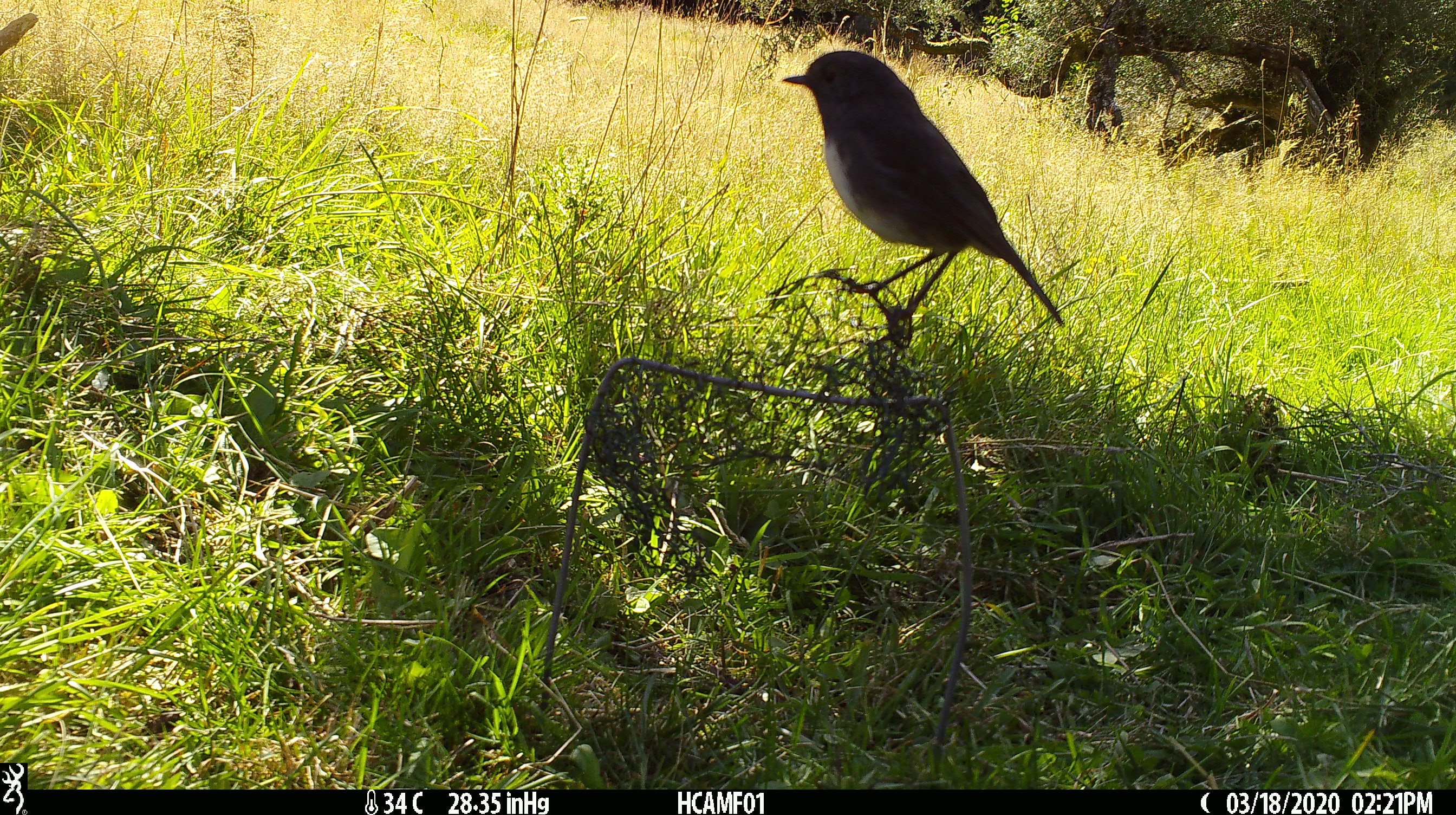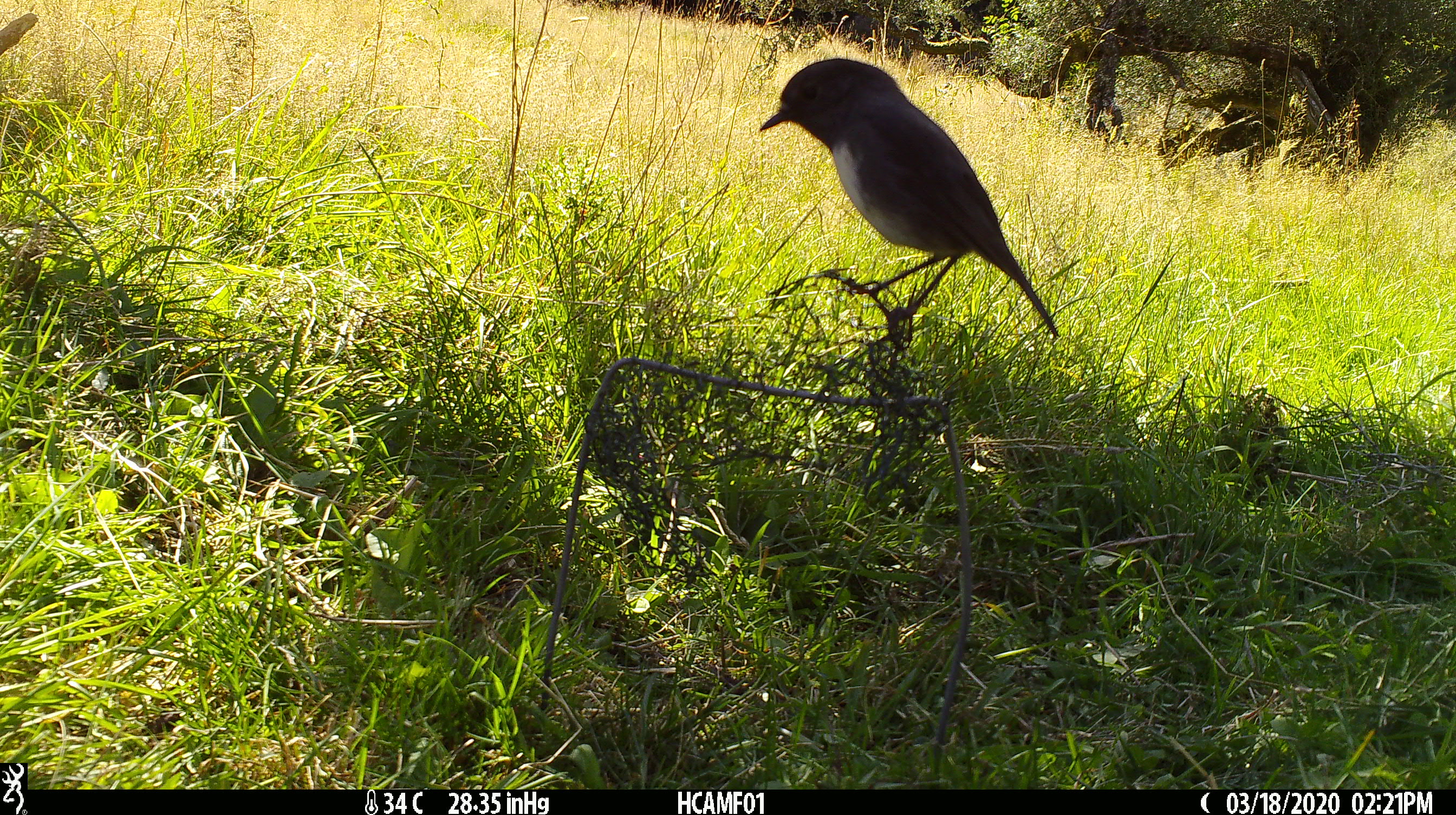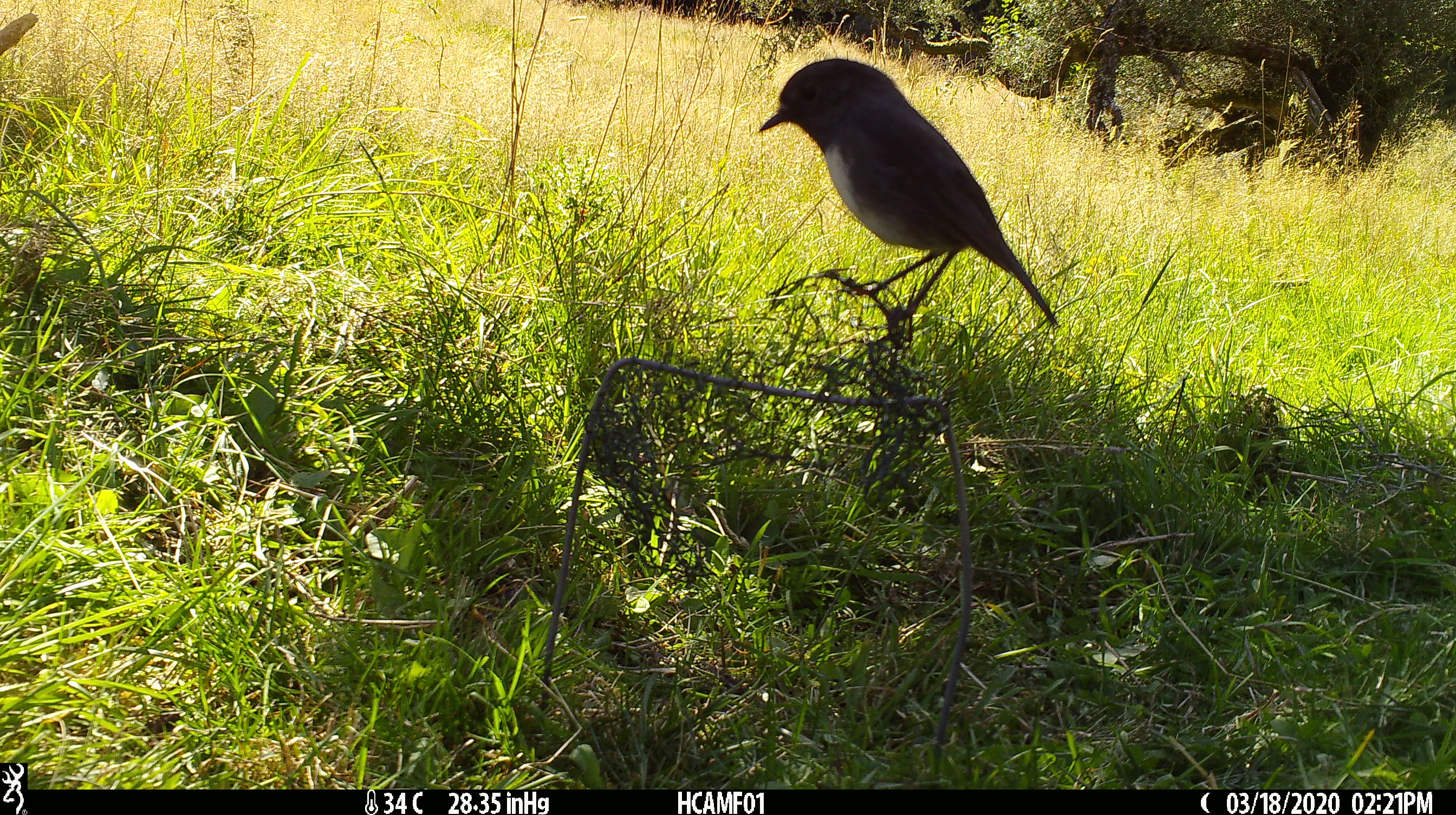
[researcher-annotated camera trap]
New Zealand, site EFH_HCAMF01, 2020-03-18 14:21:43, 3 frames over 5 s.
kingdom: Animalia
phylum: Chordata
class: Aves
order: Passeriformes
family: Petroicidae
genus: Petroica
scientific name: Petroica australis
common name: new zealand robin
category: robin